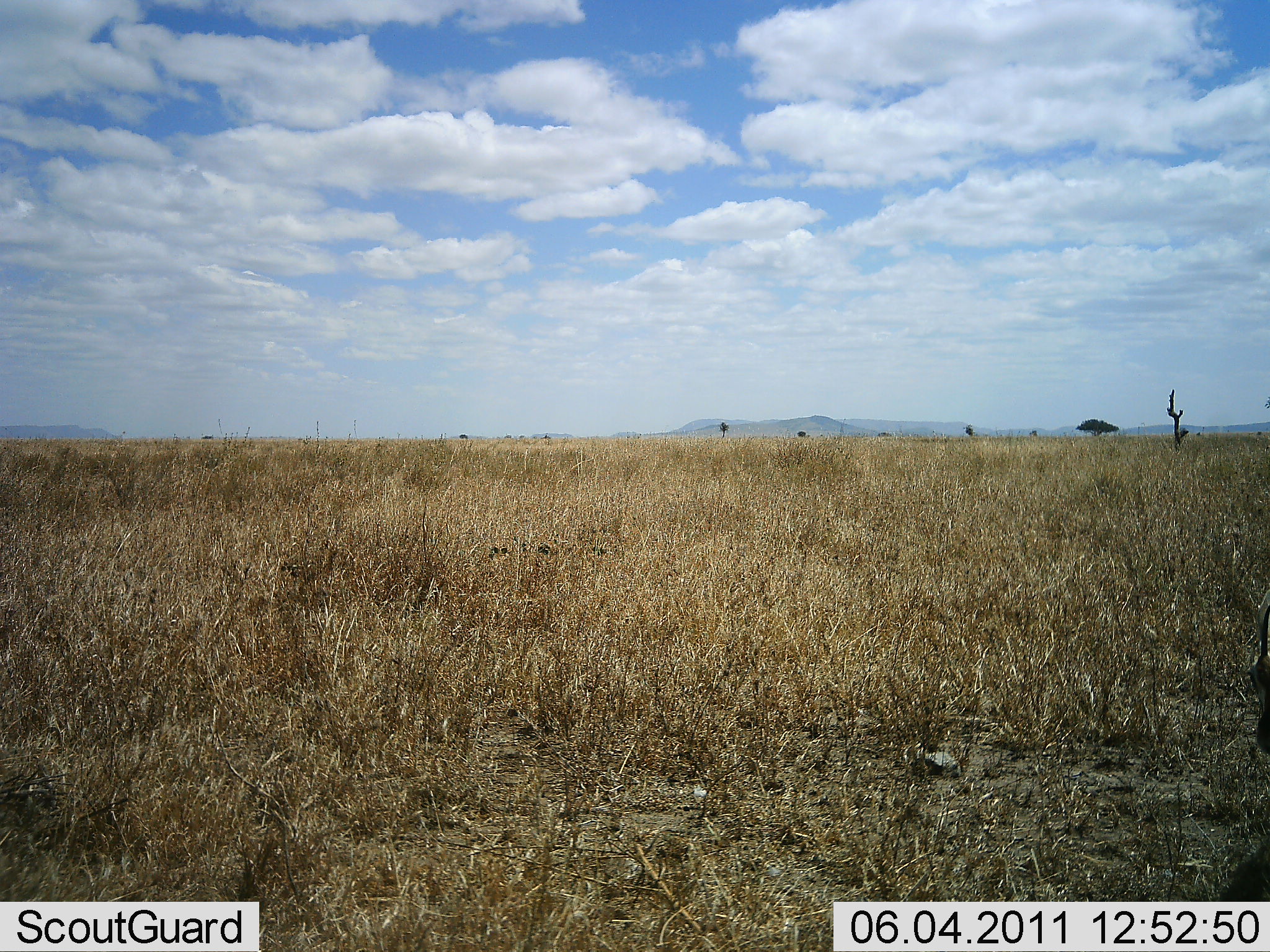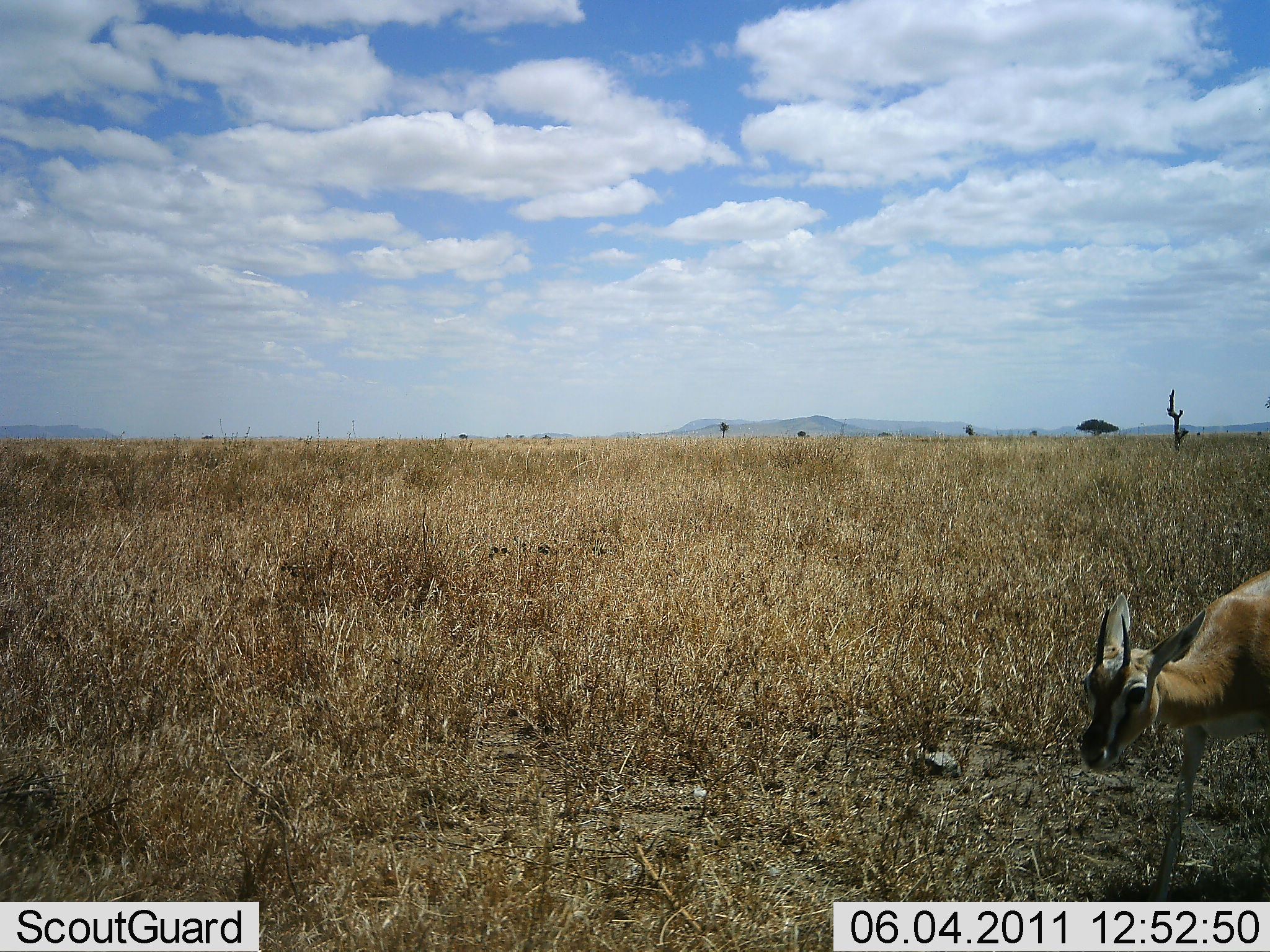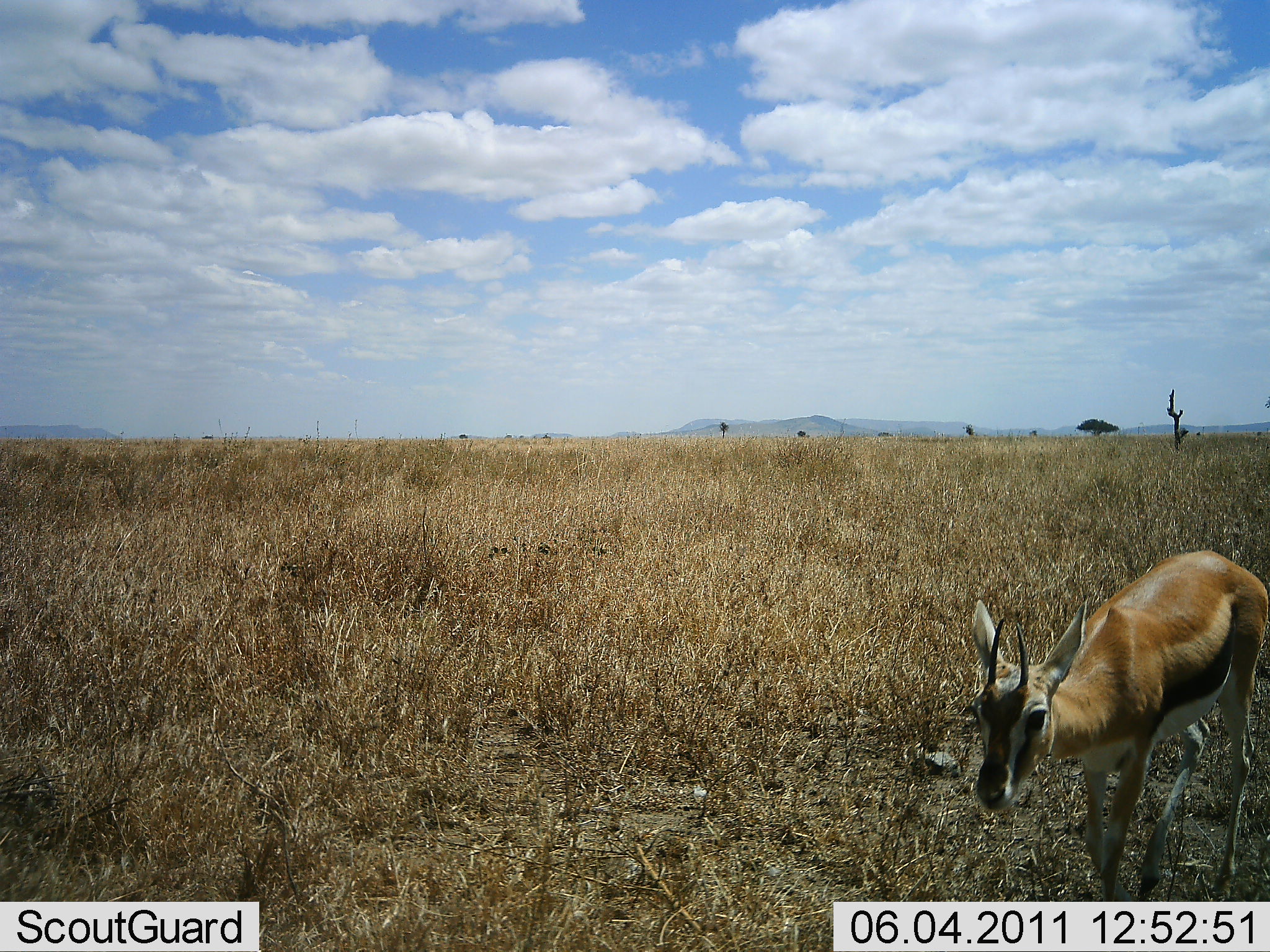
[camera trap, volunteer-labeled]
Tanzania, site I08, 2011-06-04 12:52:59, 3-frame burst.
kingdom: Animalia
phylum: Chordata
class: Mammalia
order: Artiodactyla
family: Bovidae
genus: Eudorcas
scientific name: Eudorcas thomsonii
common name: thomson's gazelle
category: gazellethomsons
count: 1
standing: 0%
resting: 0%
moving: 100%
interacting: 0%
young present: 8%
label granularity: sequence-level